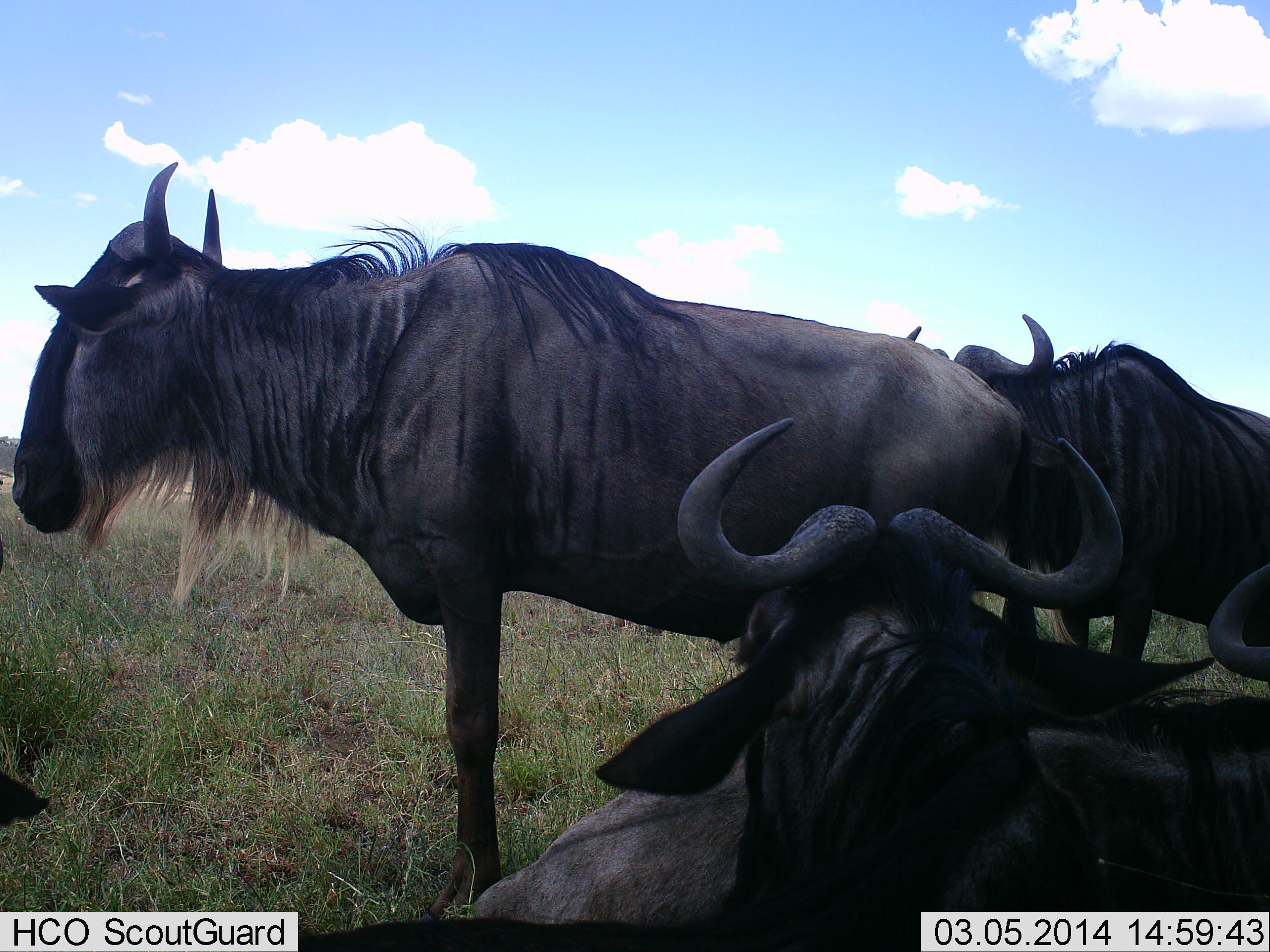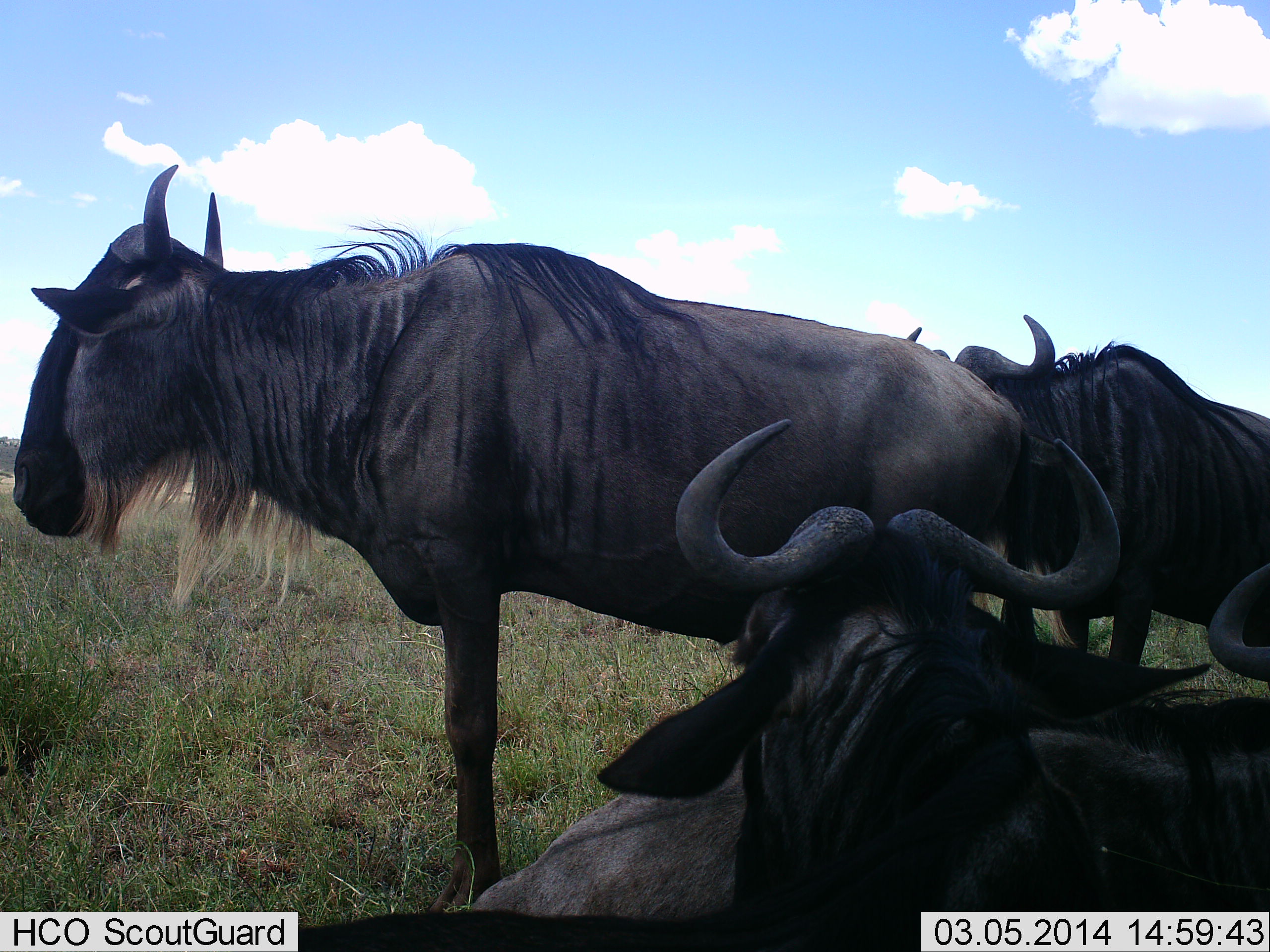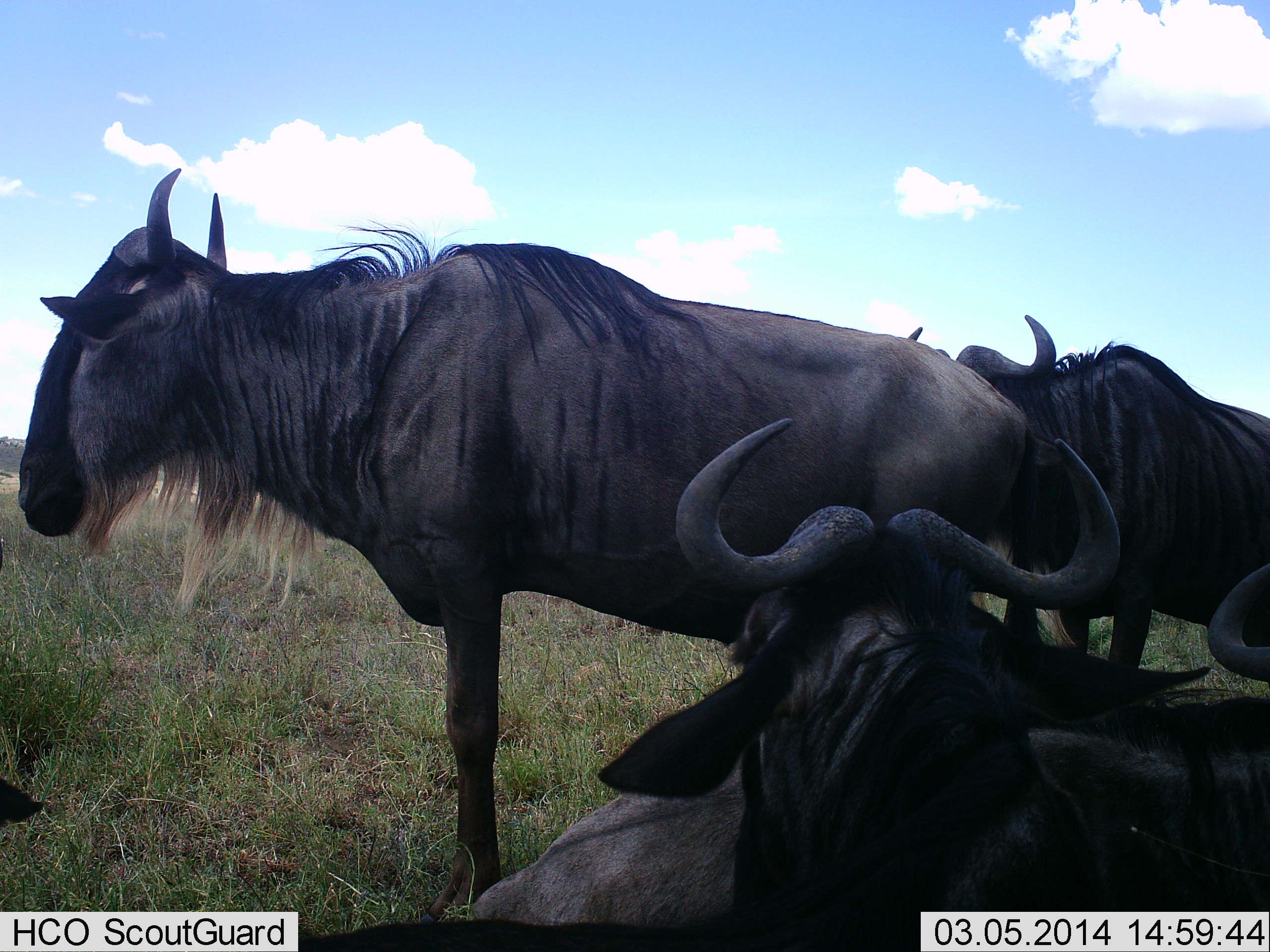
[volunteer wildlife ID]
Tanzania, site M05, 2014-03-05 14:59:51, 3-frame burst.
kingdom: Animalia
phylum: Chordata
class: Mammalia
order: Artiodactyla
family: Bovidae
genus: Connochaetes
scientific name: Connochaetes taurinus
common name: blue wildebeest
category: wildebeest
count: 5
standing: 60%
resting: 100%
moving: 0%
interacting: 20%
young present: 0%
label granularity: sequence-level